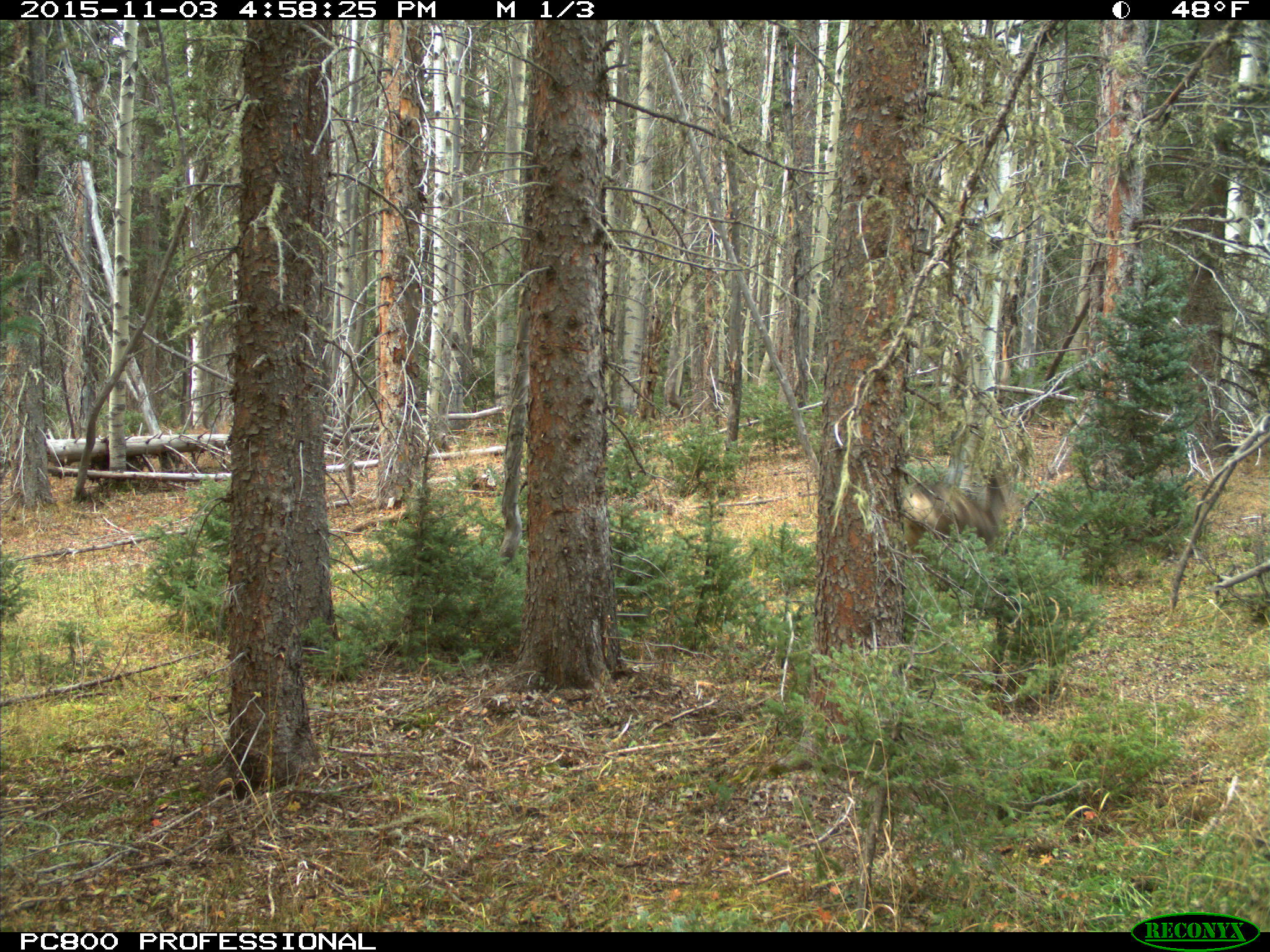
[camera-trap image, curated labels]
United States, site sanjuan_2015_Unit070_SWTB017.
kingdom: Animalia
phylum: Chordata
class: Mammalia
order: Artiodactyla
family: Cervidae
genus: Odocoileus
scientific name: Odocoileus hemionus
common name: mule deer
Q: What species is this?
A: Odocoileus hemionus (mule deer).